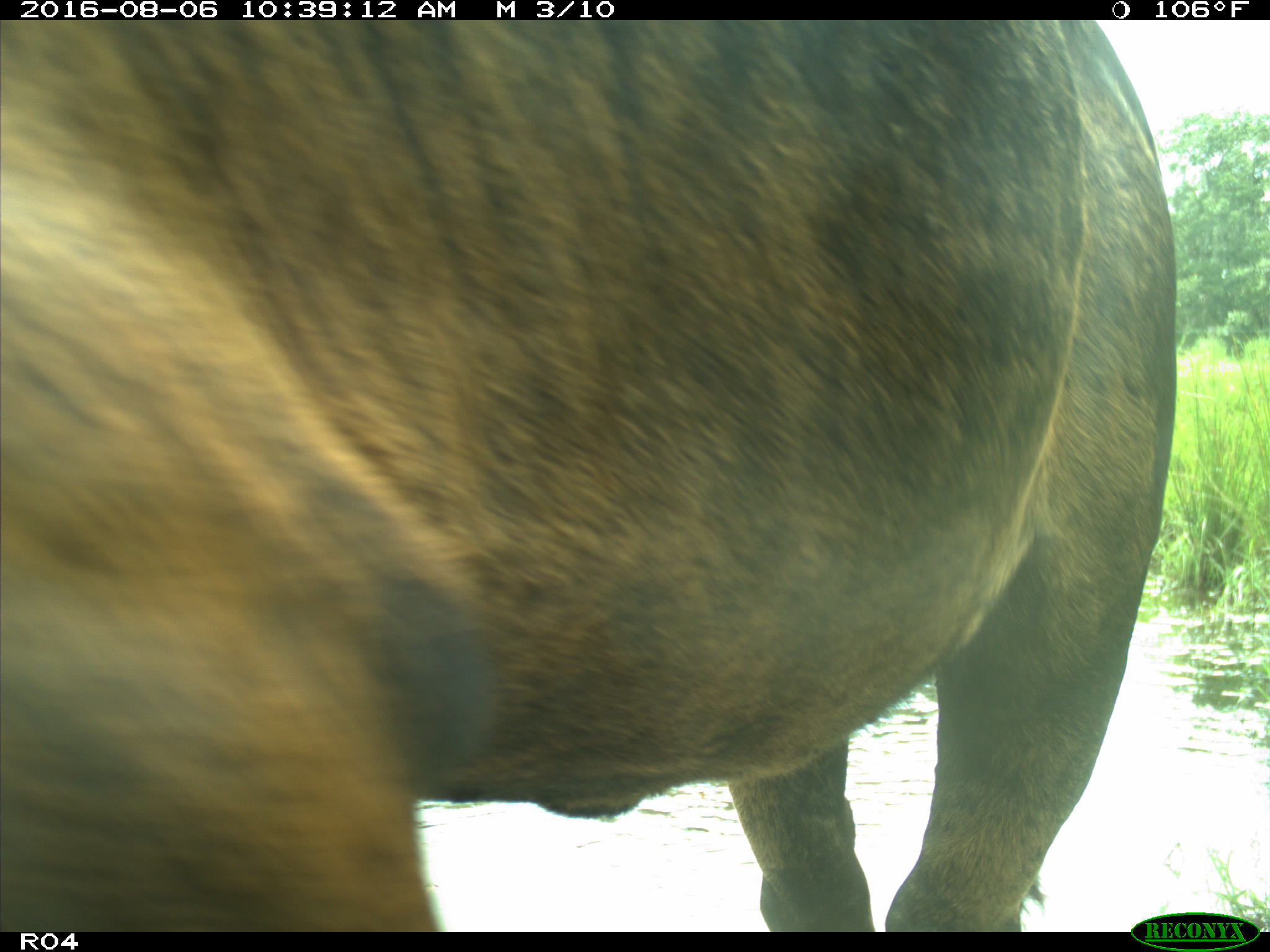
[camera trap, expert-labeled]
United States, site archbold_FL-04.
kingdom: Animalia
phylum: Chordata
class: Mammalia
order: Artiodactyla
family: Bovidae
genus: Bos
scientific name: Bos taurus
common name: domestic cow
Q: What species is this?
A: Bos taurus (domestic cow).